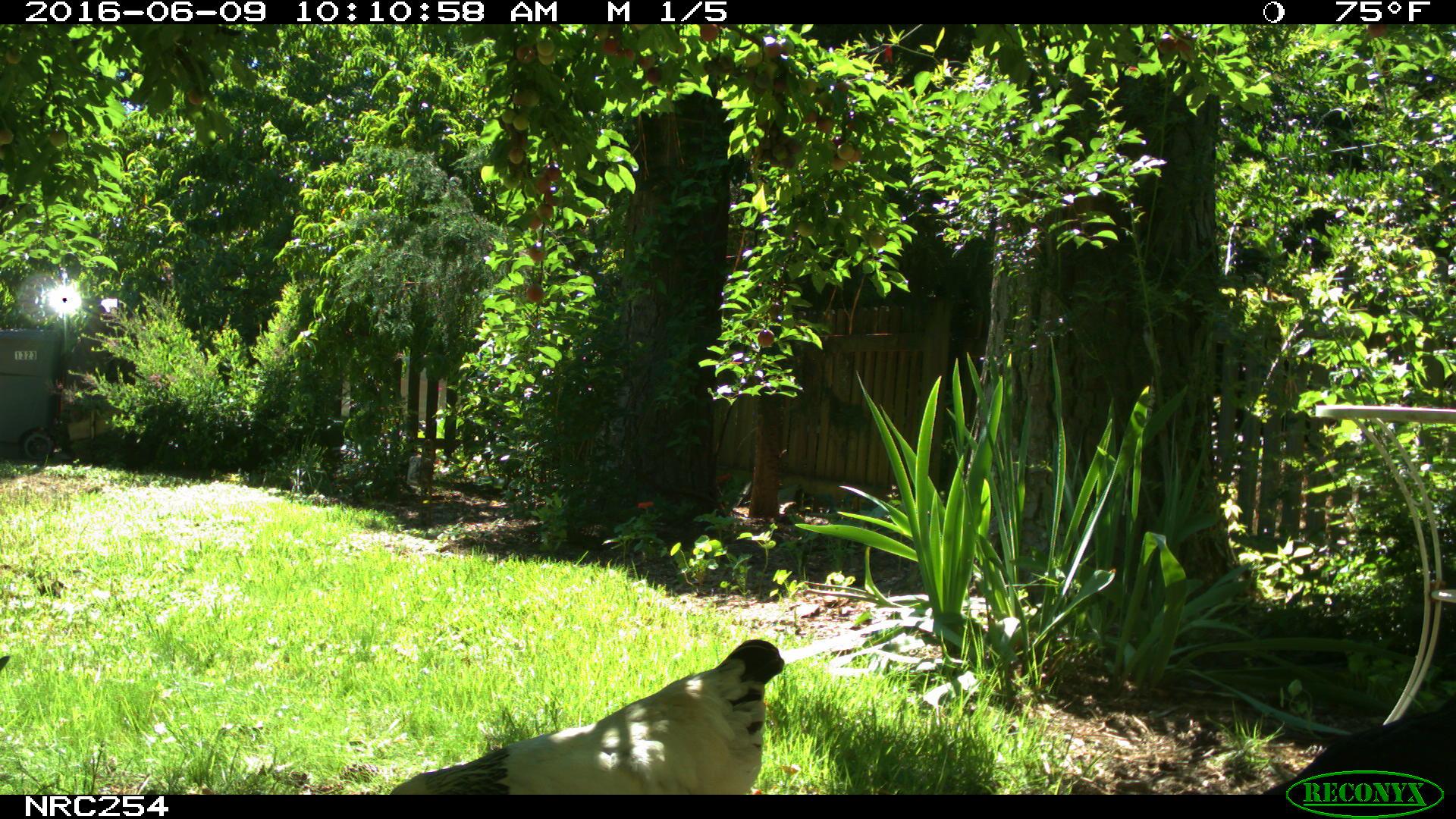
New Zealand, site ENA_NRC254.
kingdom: Animalia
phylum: Chordata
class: Aves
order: Galliformes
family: Phasianidae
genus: Gallus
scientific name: Gallus gallus domesticus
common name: chicken